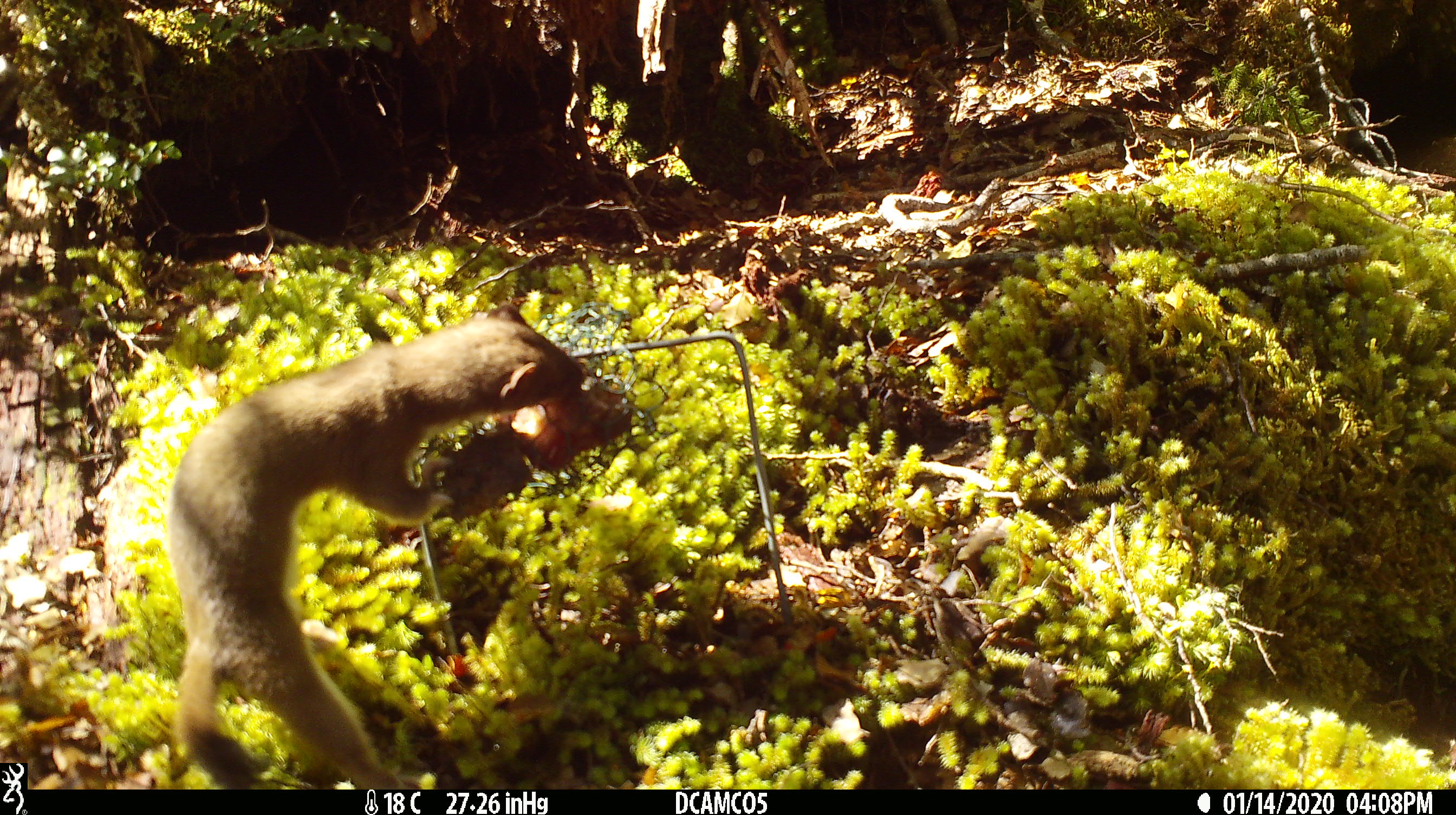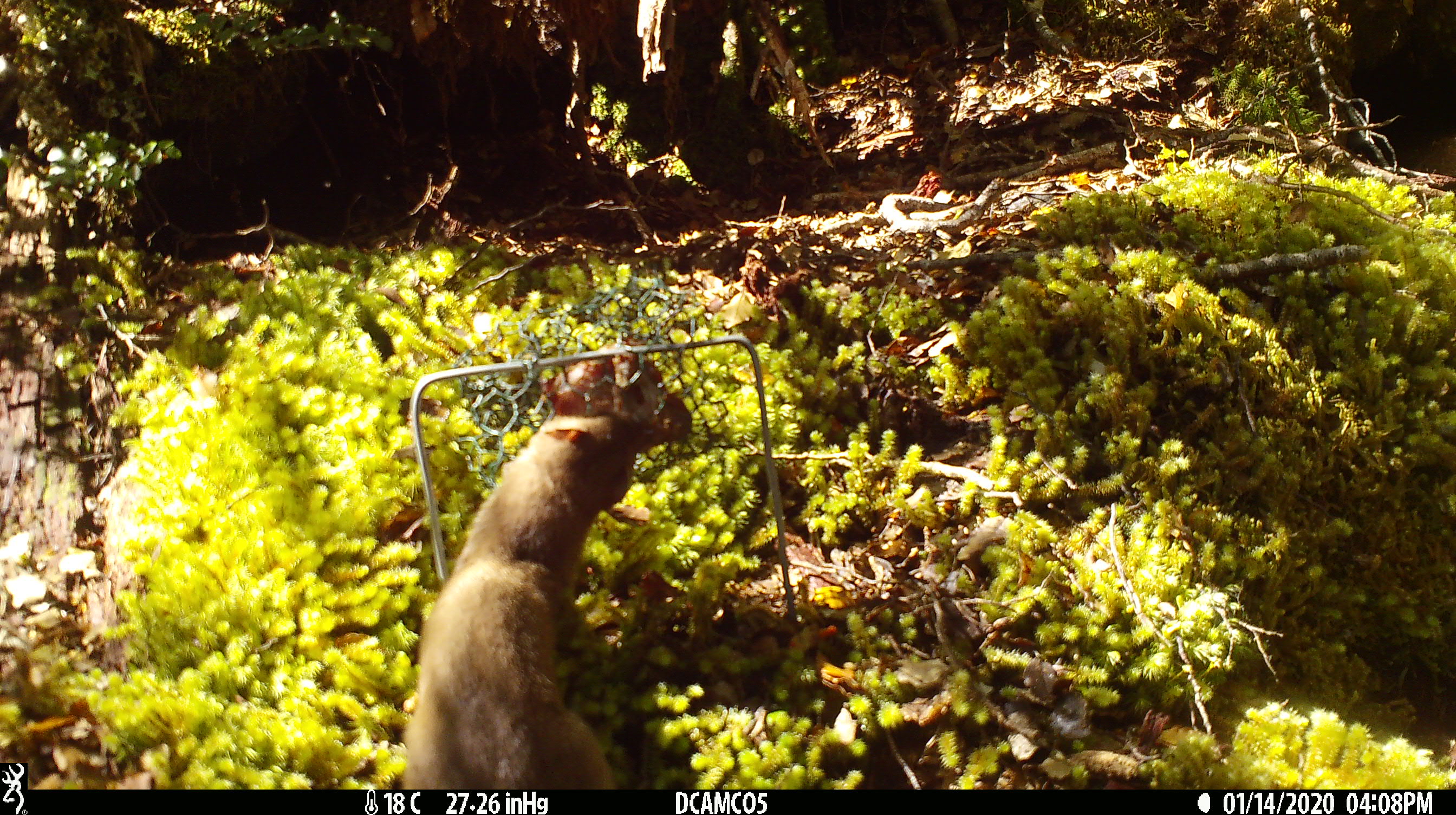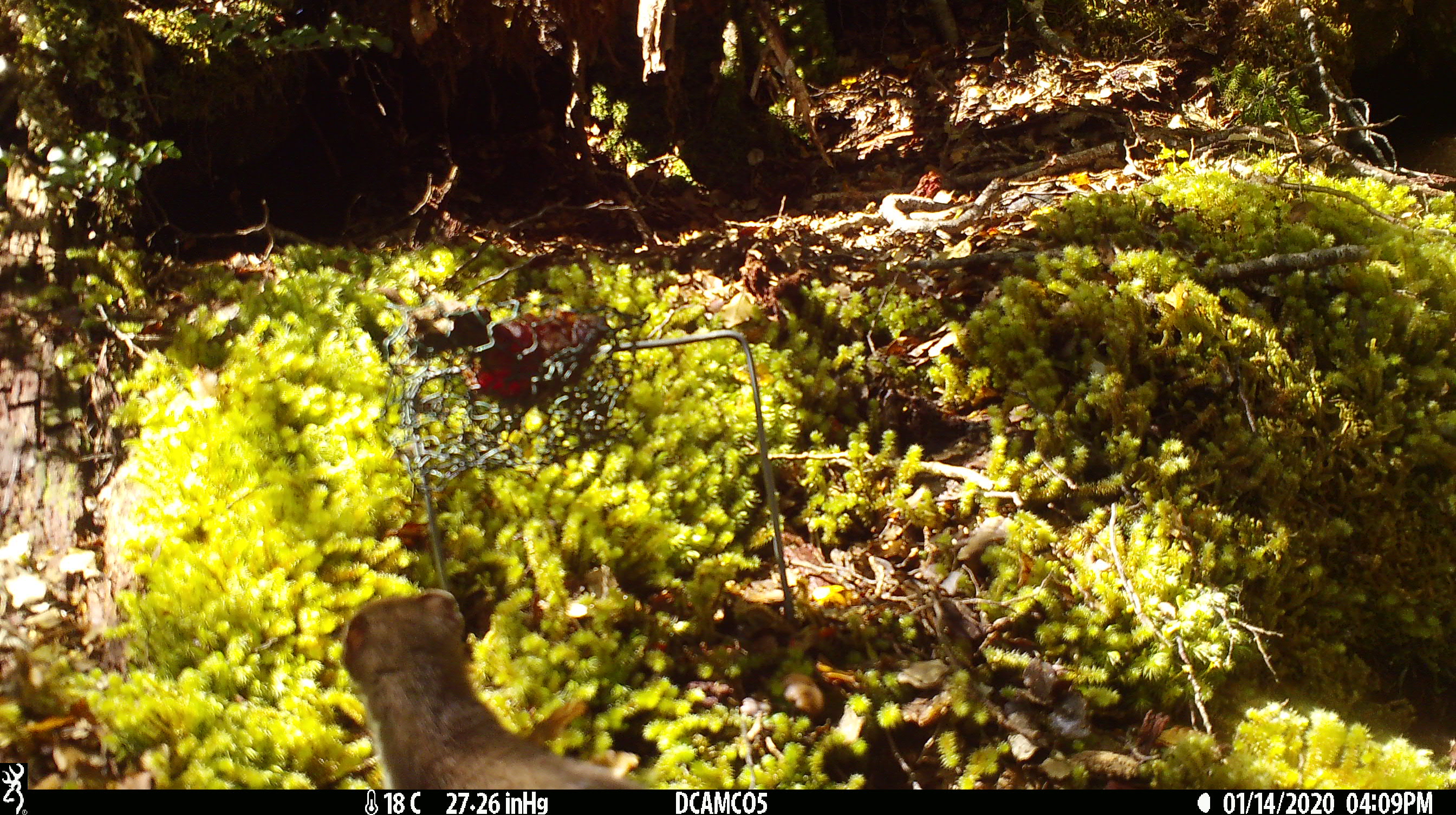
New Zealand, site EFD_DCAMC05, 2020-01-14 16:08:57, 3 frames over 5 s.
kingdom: Animalia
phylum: Chordata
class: Mammalia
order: Carnivora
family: Mustelidae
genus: Mustela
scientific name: Mustela erminea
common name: stoat